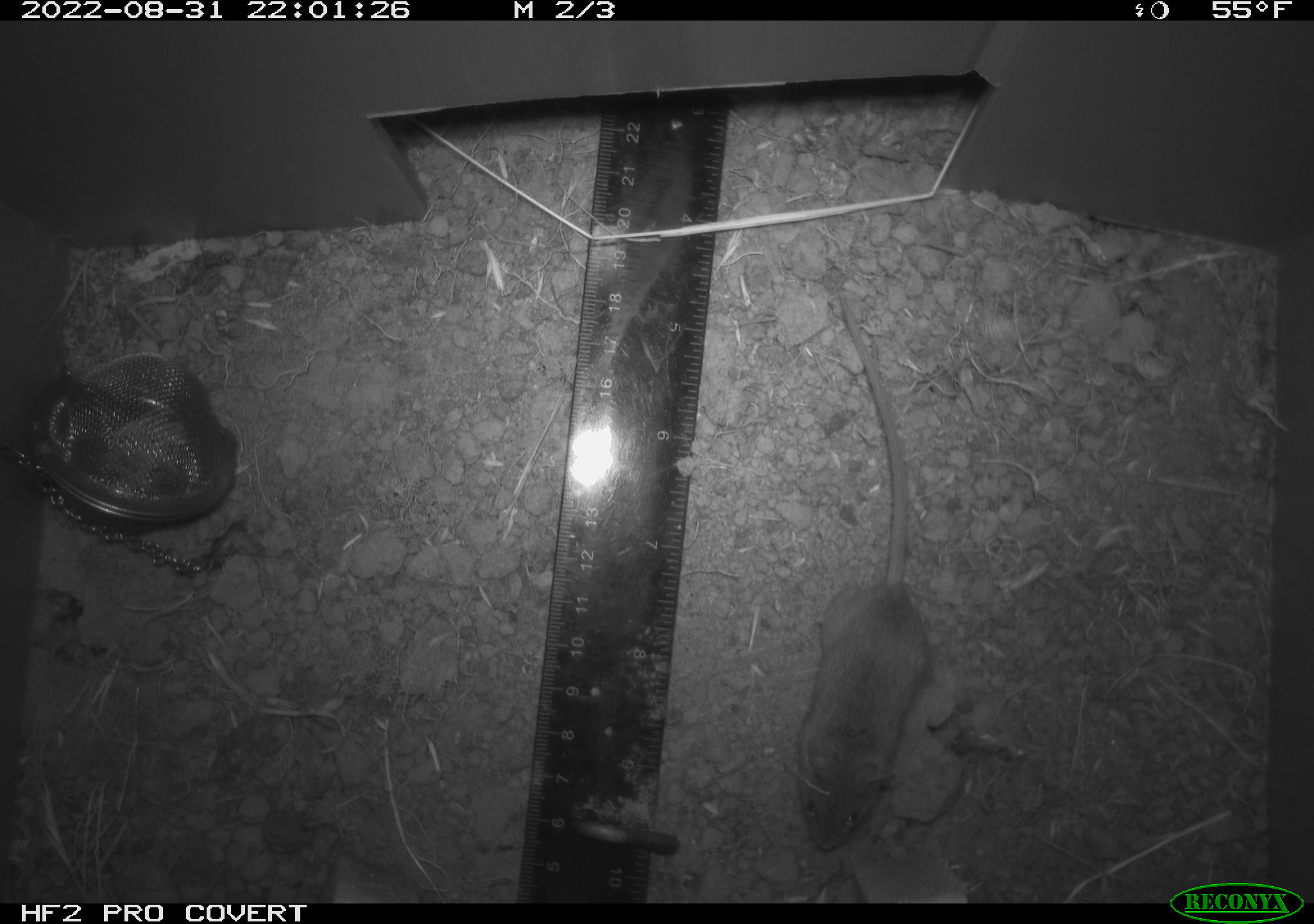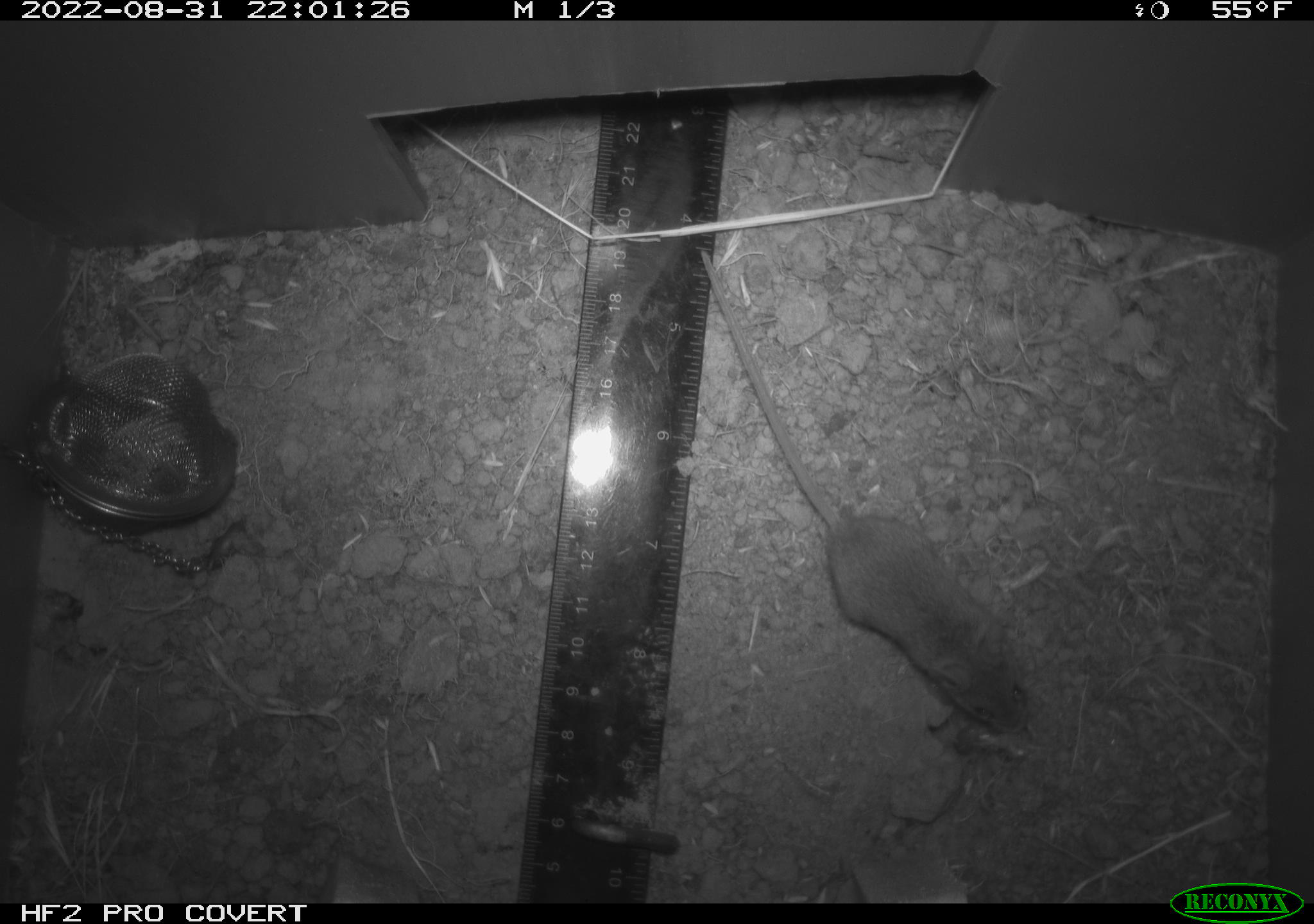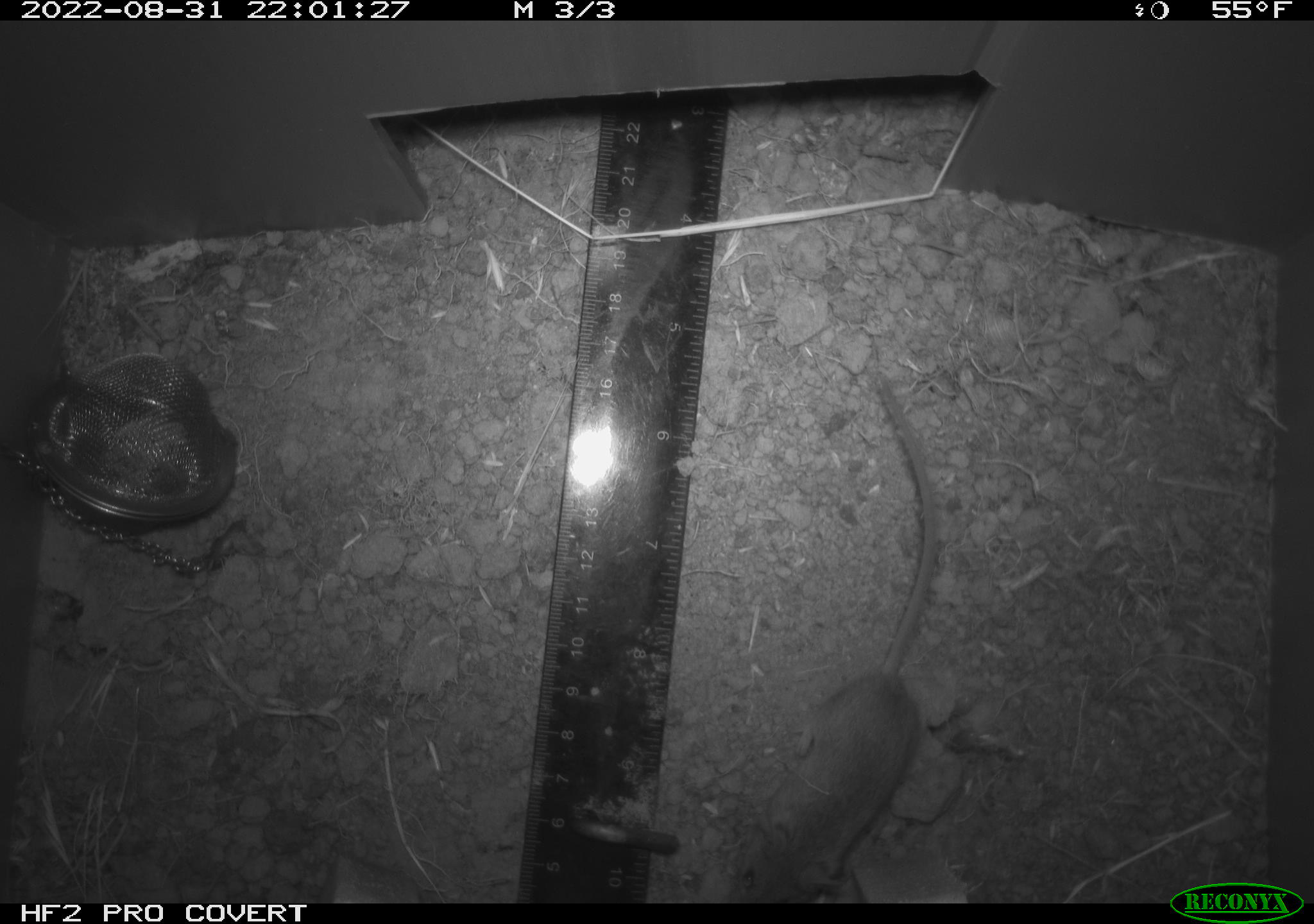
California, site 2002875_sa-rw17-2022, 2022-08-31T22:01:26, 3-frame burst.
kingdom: Animalia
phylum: Chordata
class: Mammalia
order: Rodentia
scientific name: Rodentia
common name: mouse species